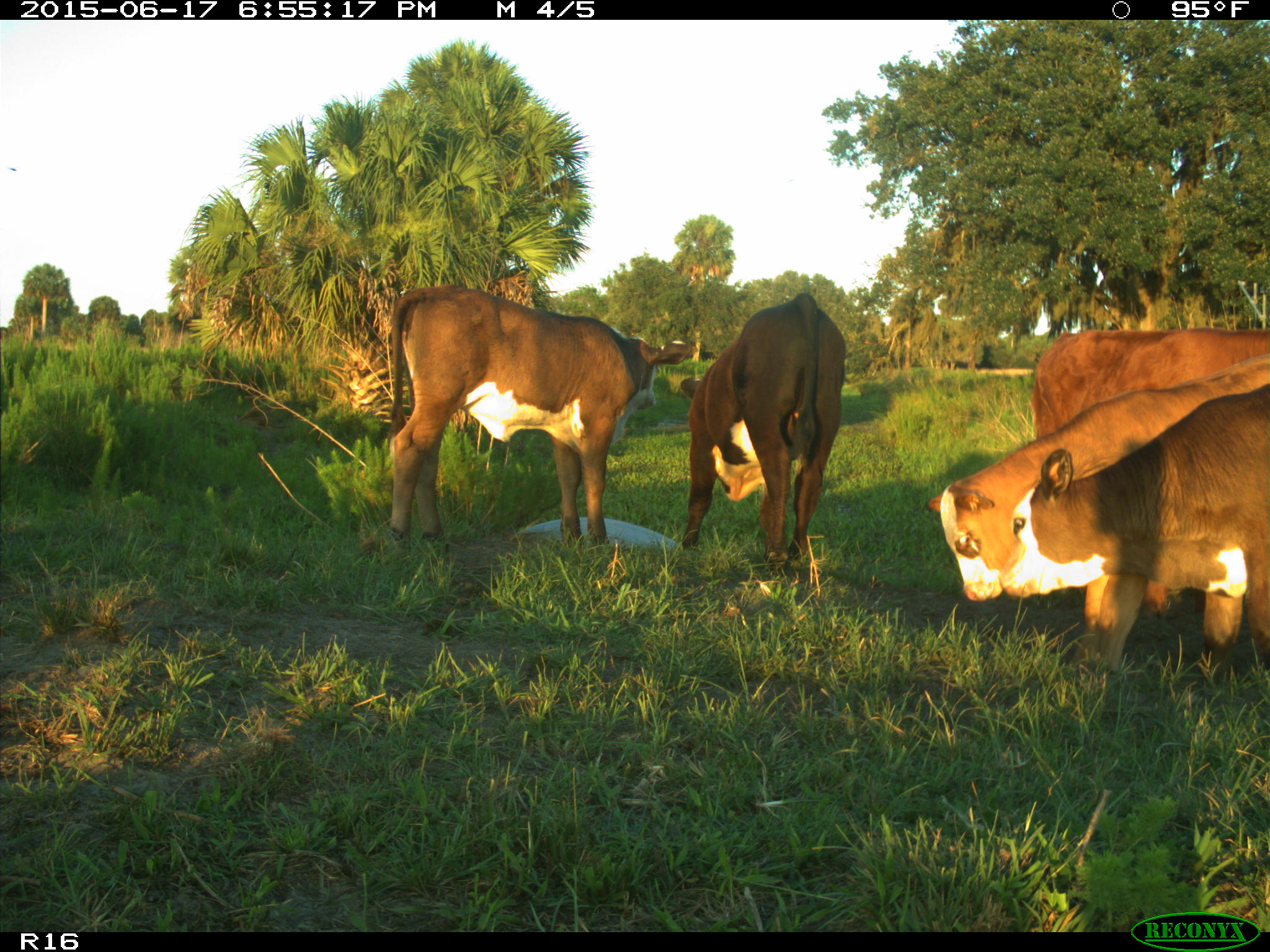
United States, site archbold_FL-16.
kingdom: Animalia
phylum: Chordata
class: Mammalia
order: Artiodactyla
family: Bovidae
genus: Bos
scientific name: Bos taurus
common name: domestic cow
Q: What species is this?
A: Bos taurus (domestic cow).